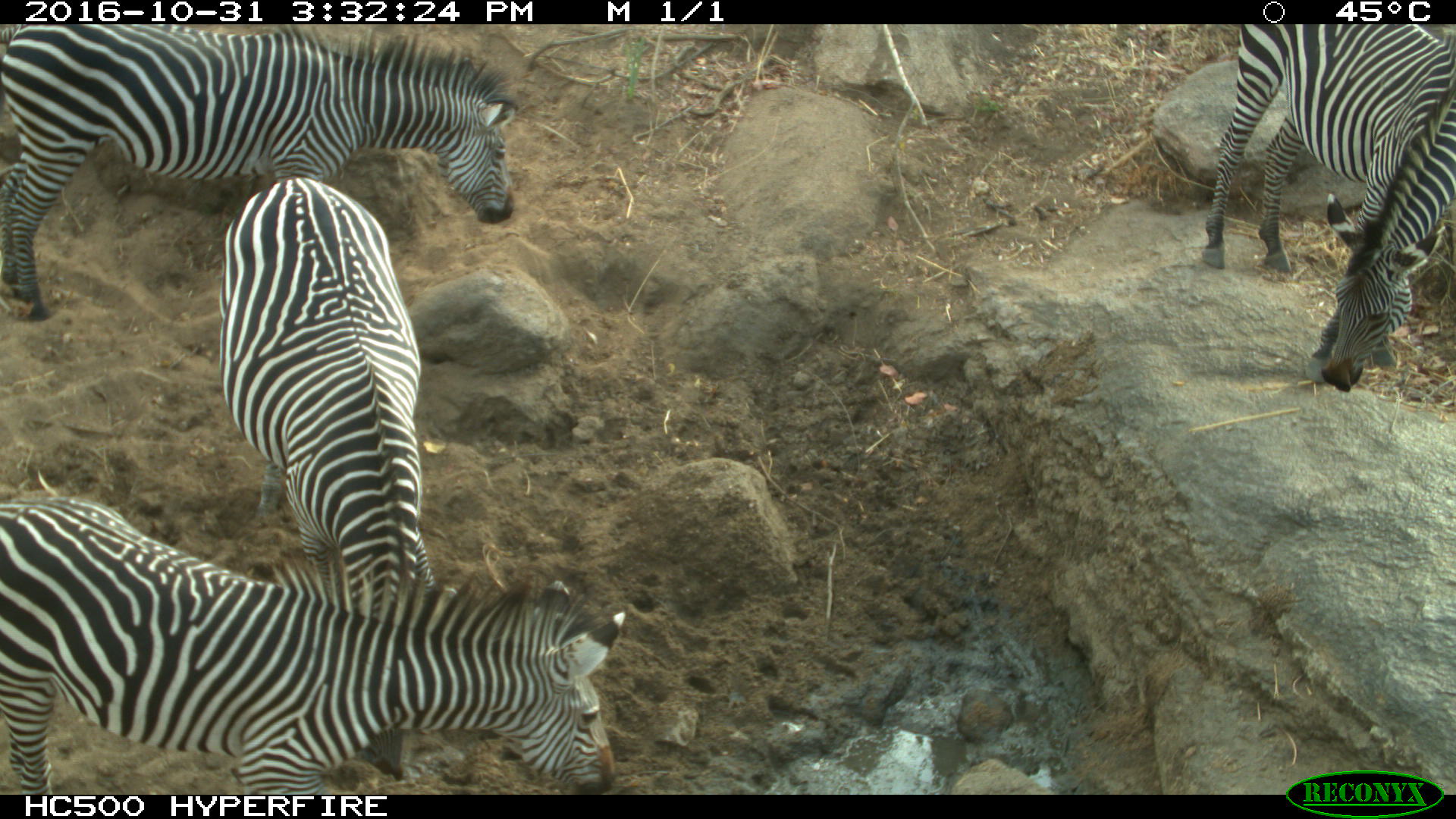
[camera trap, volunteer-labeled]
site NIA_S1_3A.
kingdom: Animalia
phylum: Chordata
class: Mammalia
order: Perissodactyla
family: Equidae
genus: Equus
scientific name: Equus quagga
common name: plains zebra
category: zebraplains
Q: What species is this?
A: Zebraplains (plains zebra) (Equus quagga).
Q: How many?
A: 4.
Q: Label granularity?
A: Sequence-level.